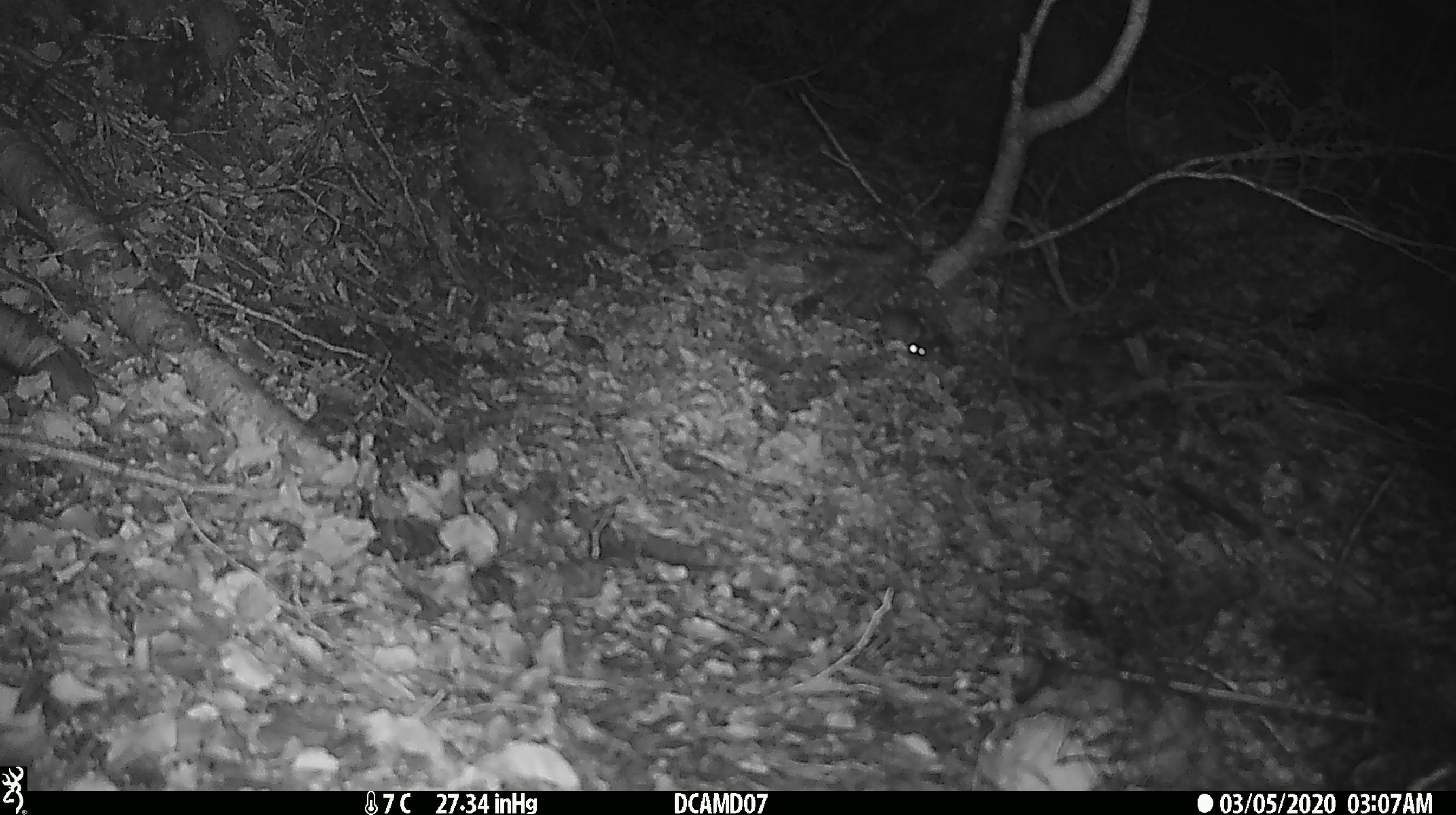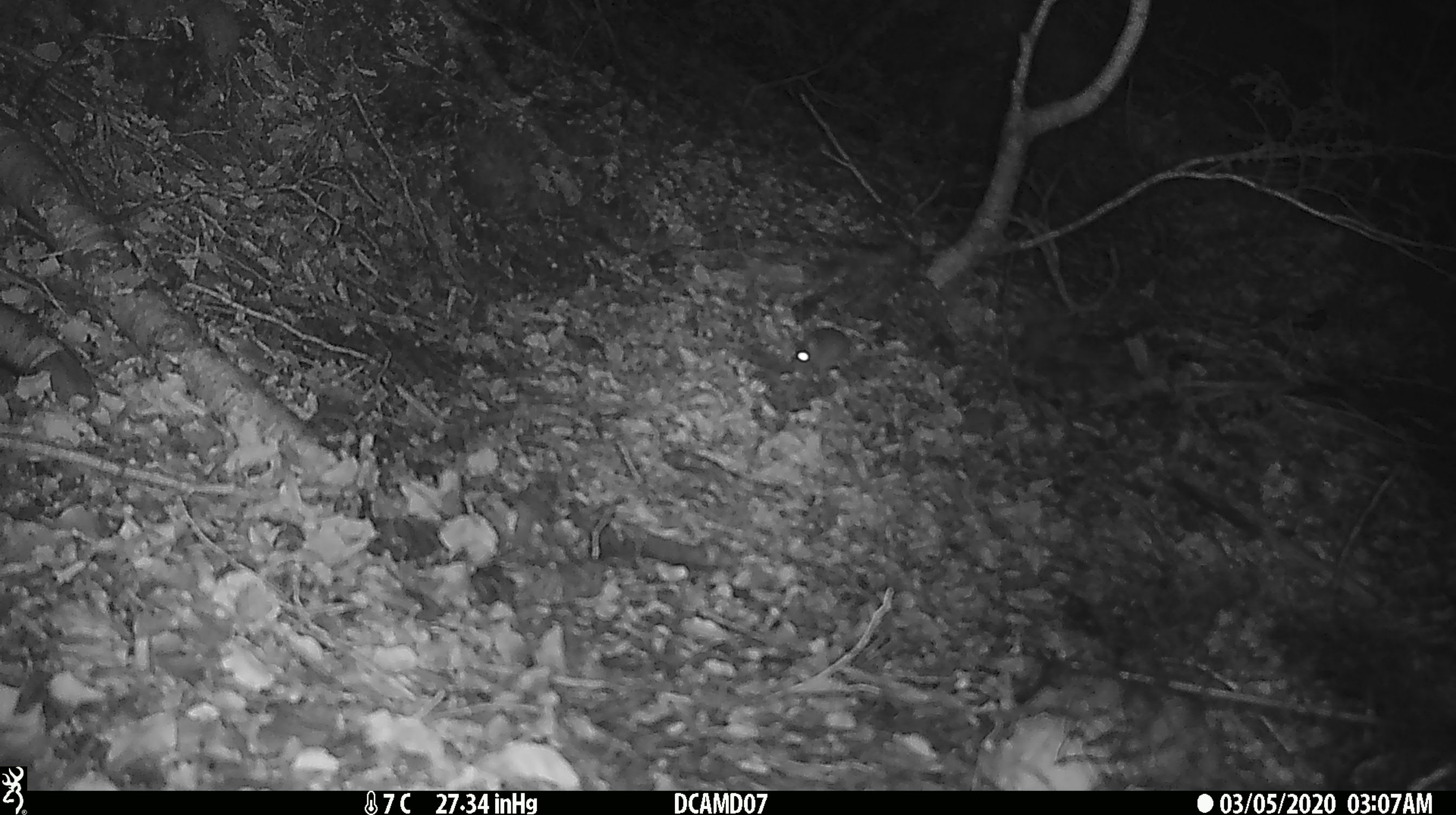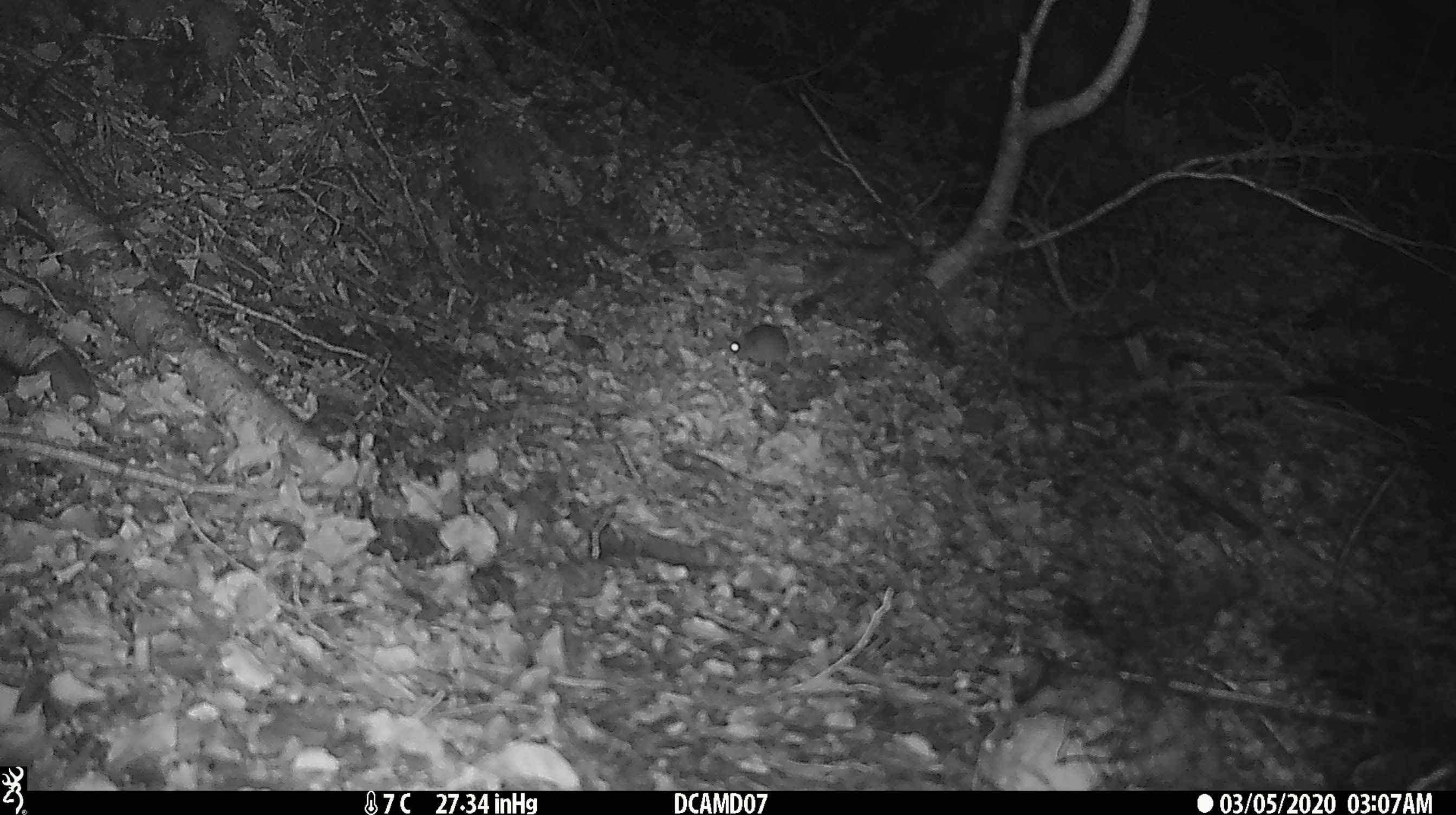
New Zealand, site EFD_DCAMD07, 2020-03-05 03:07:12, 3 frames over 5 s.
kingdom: Animalia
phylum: Chordata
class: Mammalia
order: Rodentia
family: Muridae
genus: Mus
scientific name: Mus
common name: mouse